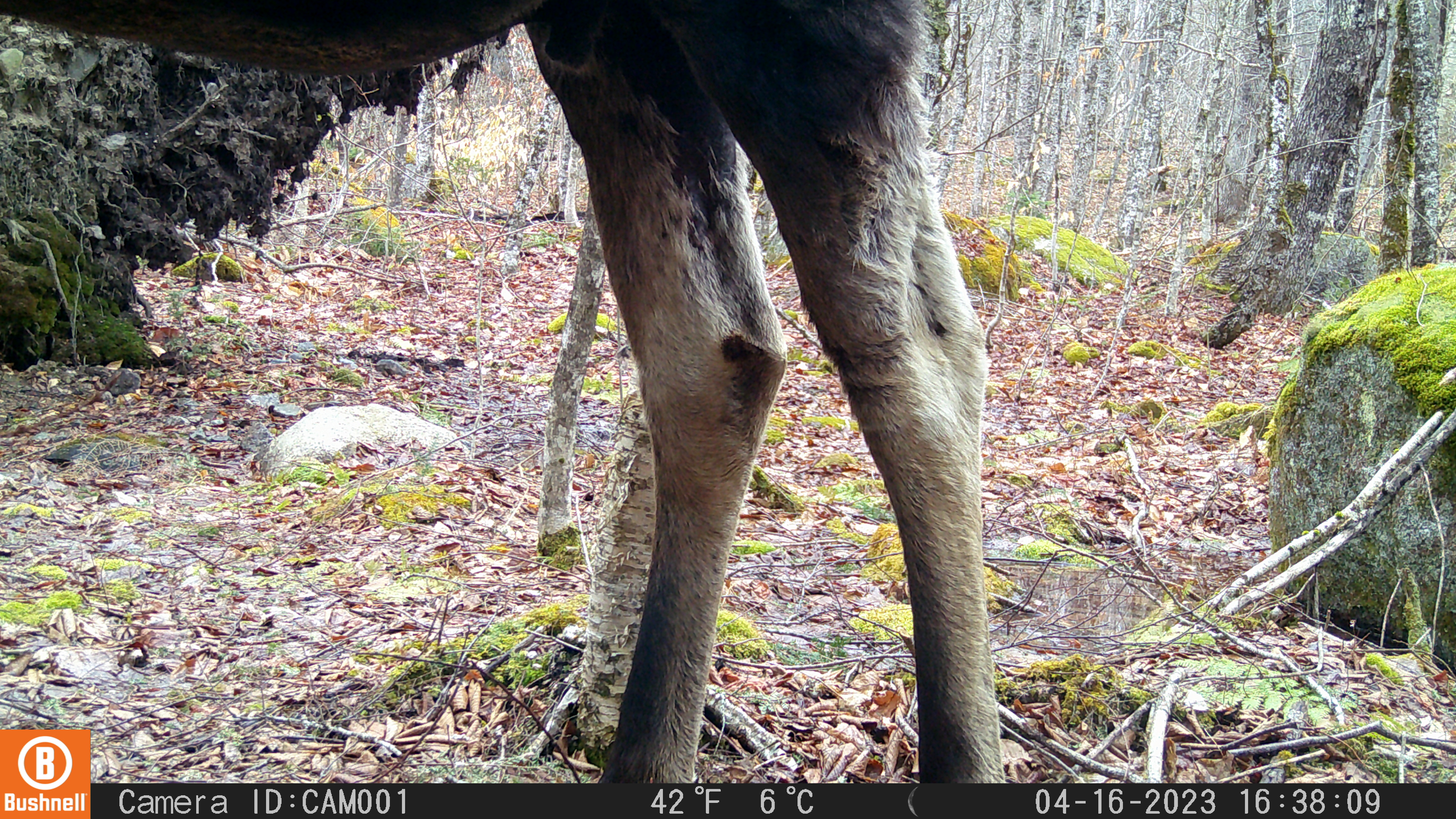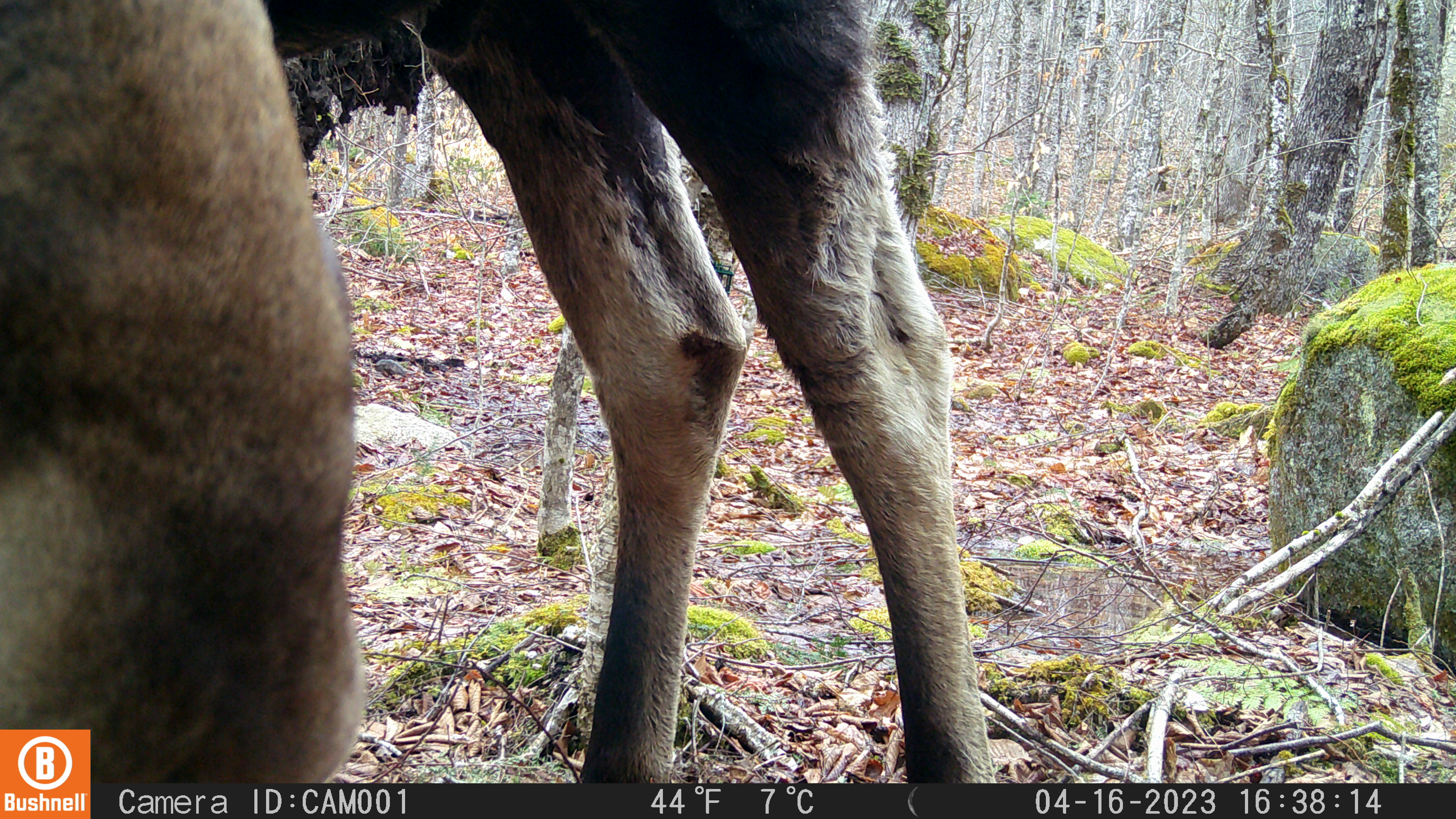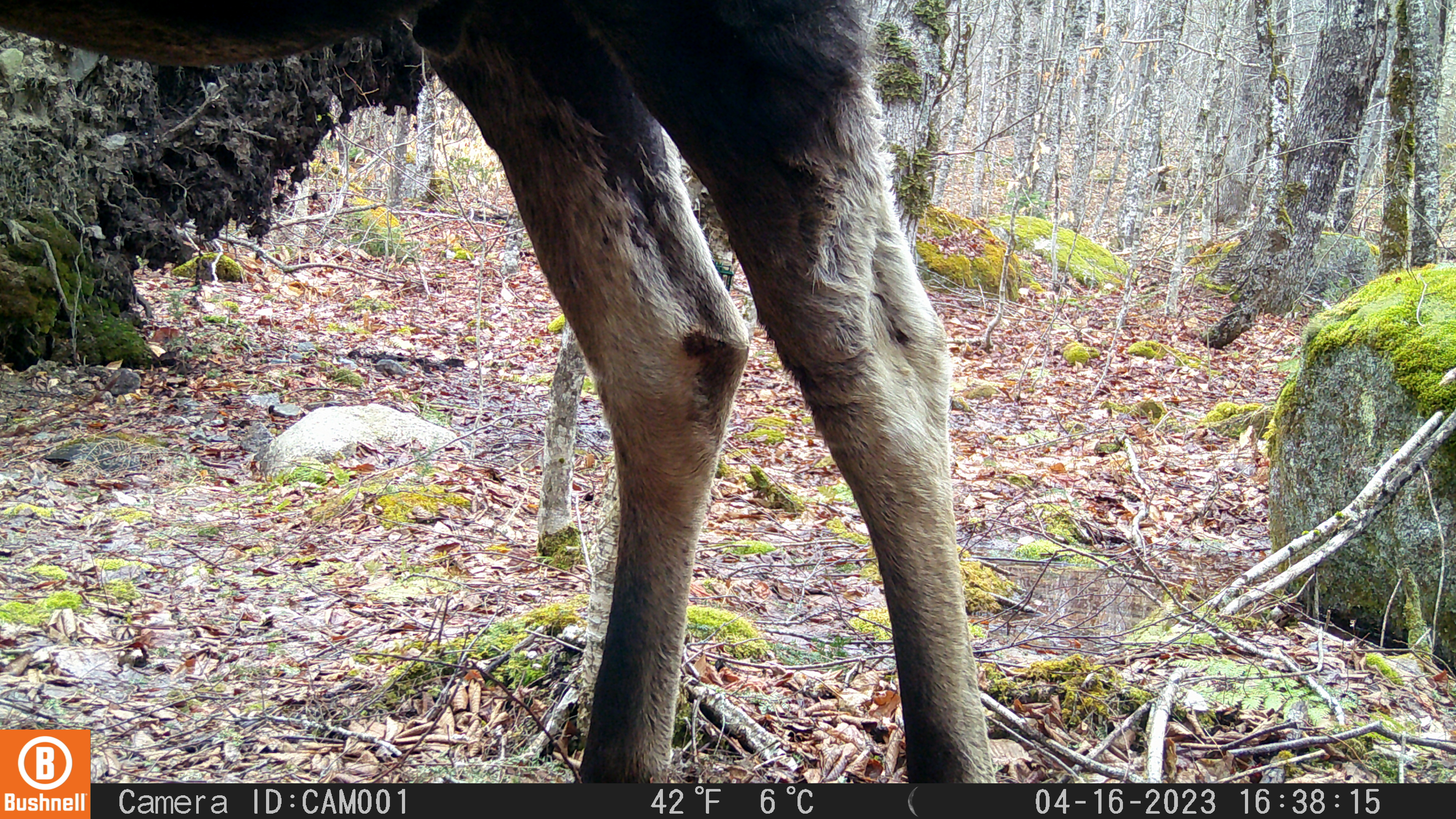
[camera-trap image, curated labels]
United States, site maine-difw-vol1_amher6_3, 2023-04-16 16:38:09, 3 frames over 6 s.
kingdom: Animalia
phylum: Chordata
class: Mammalia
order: Artiodactyla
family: Cervidae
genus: Alces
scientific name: Alces alces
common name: moose